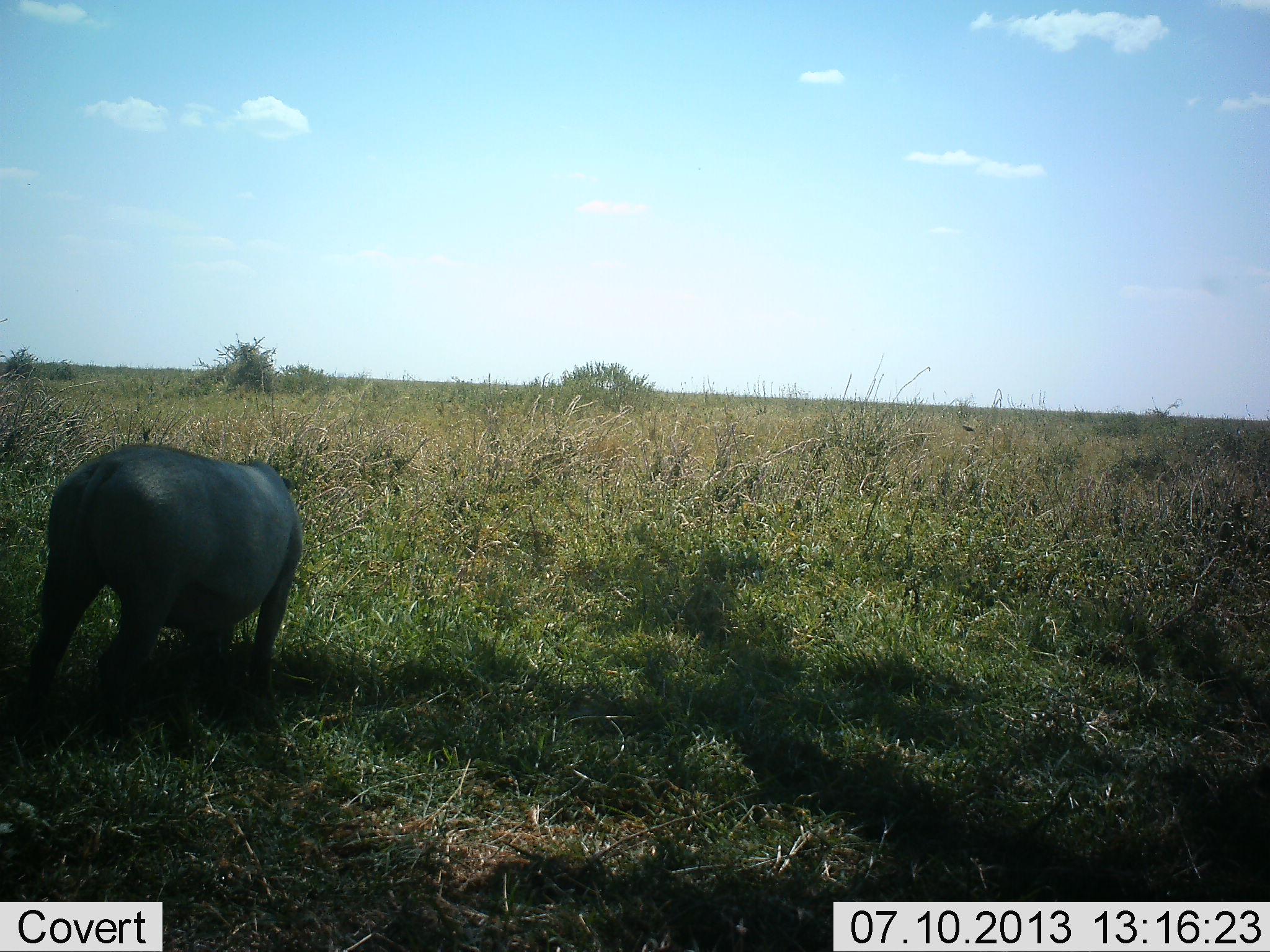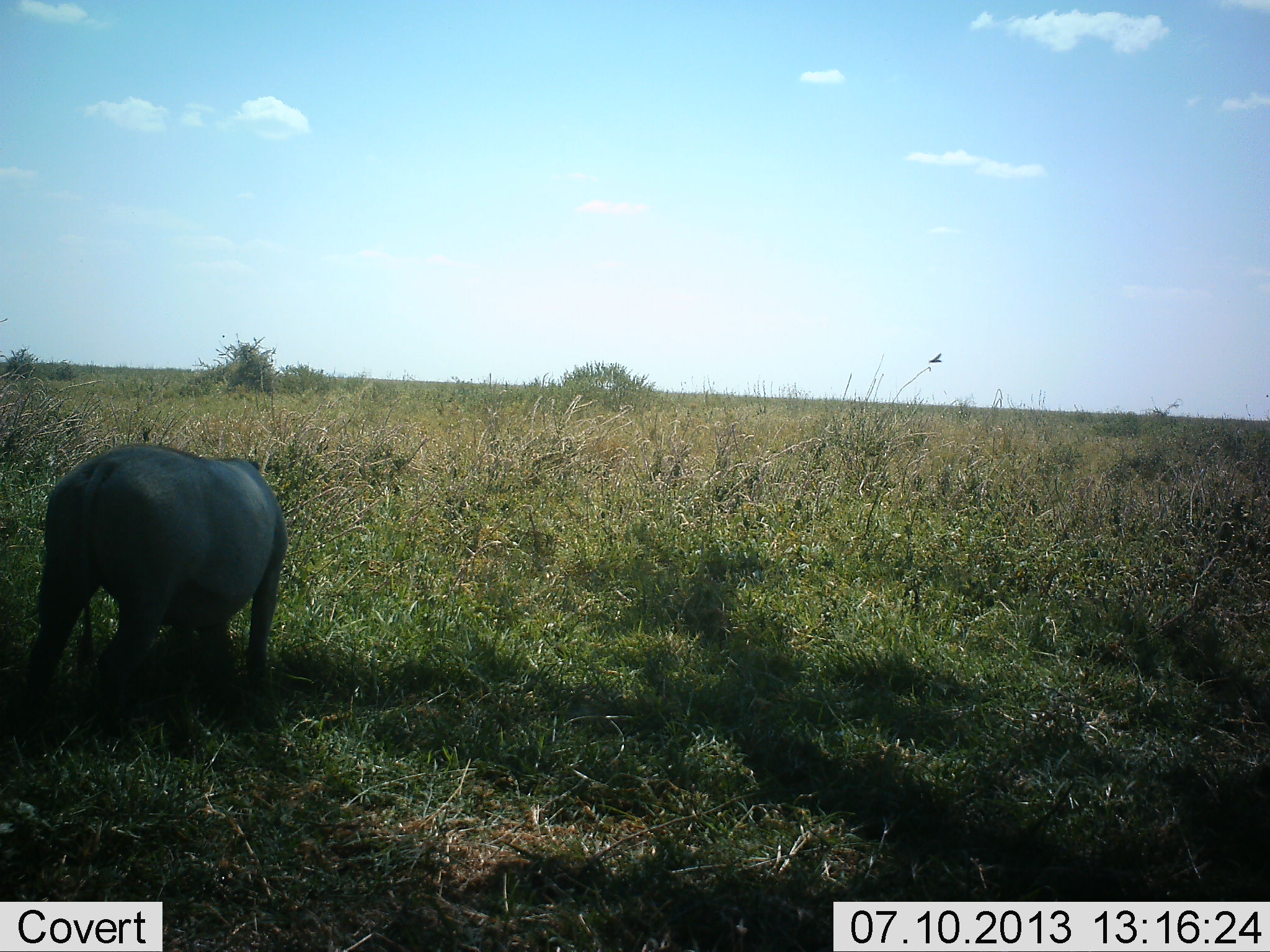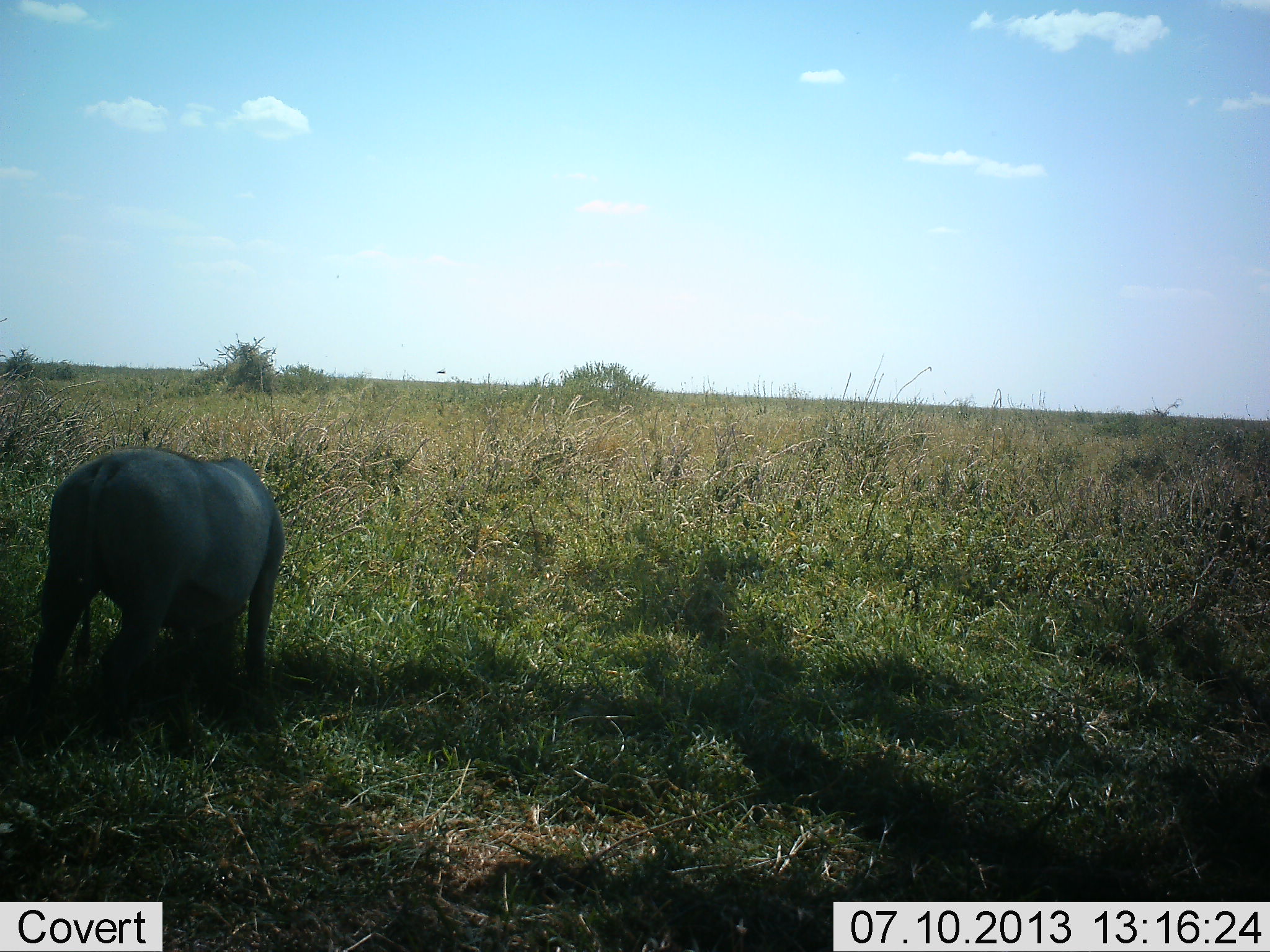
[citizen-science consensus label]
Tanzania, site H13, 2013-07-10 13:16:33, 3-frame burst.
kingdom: Animalia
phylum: Chordata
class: Mammalia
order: Artiodactyla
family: Suidae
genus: Phacochoerus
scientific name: Phacochoerus africanus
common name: warthog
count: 1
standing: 52%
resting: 0%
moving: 4%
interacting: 0%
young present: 0%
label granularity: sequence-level